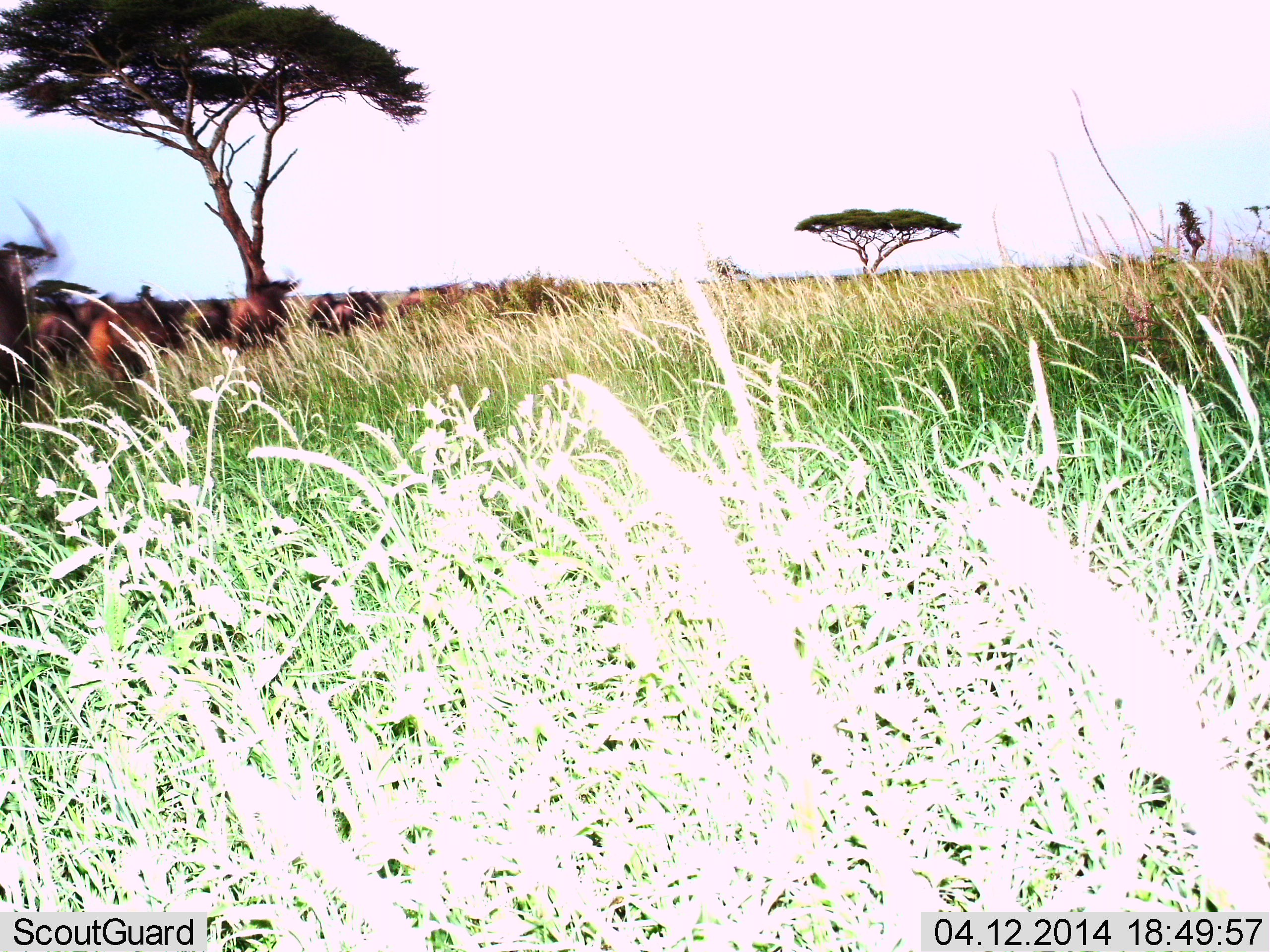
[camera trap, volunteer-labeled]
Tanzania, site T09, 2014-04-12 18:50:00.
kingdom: Animalia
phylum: Chordata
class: Mammalia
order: Artiodactyla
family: Bovidae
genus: Connochaetes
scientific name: Connochaetes taurinus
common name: blue wildebeest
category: wildebeest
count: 11-50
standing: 9%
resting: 0%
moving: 91%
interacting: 0%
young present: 0%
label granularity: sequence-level